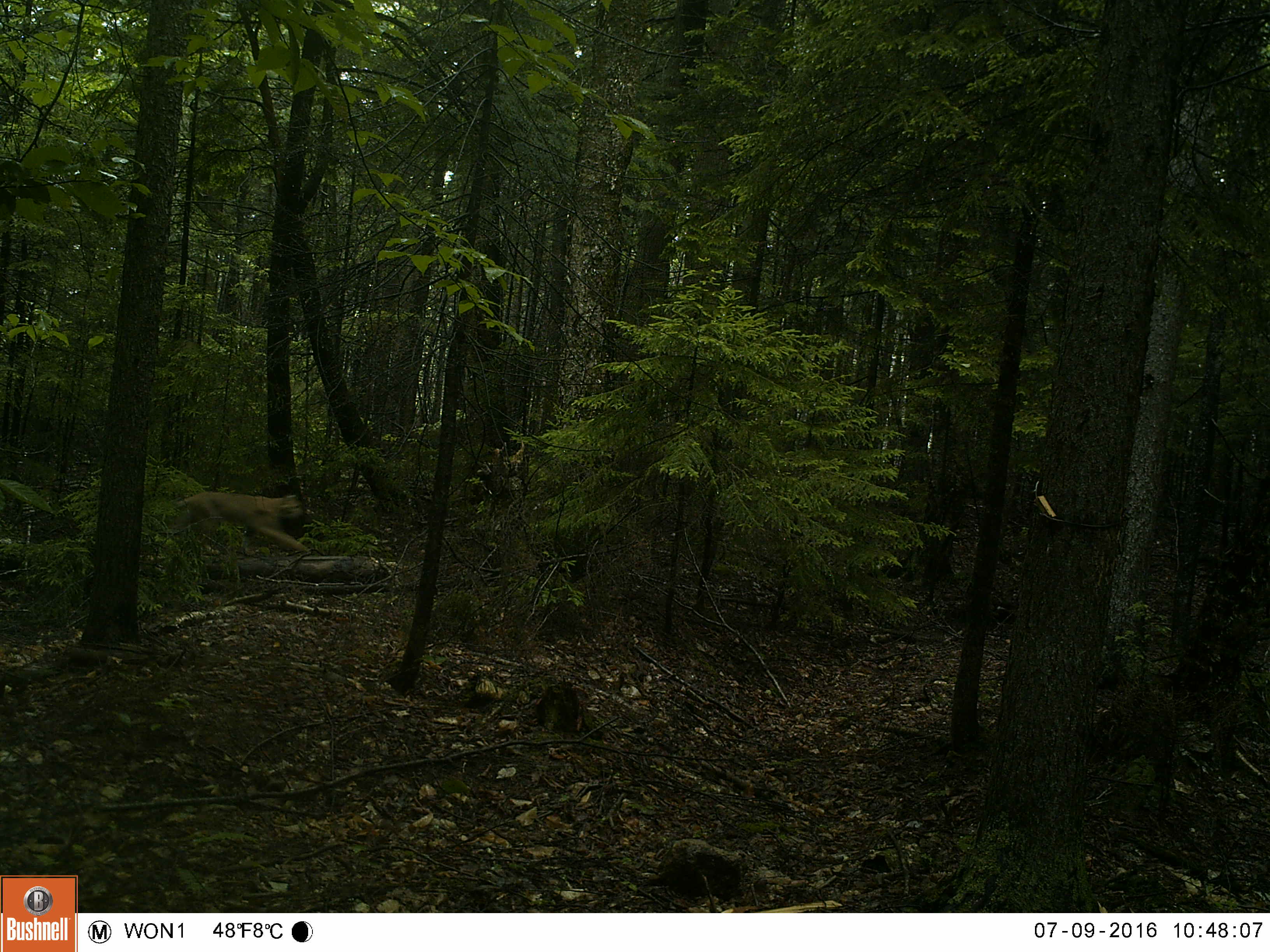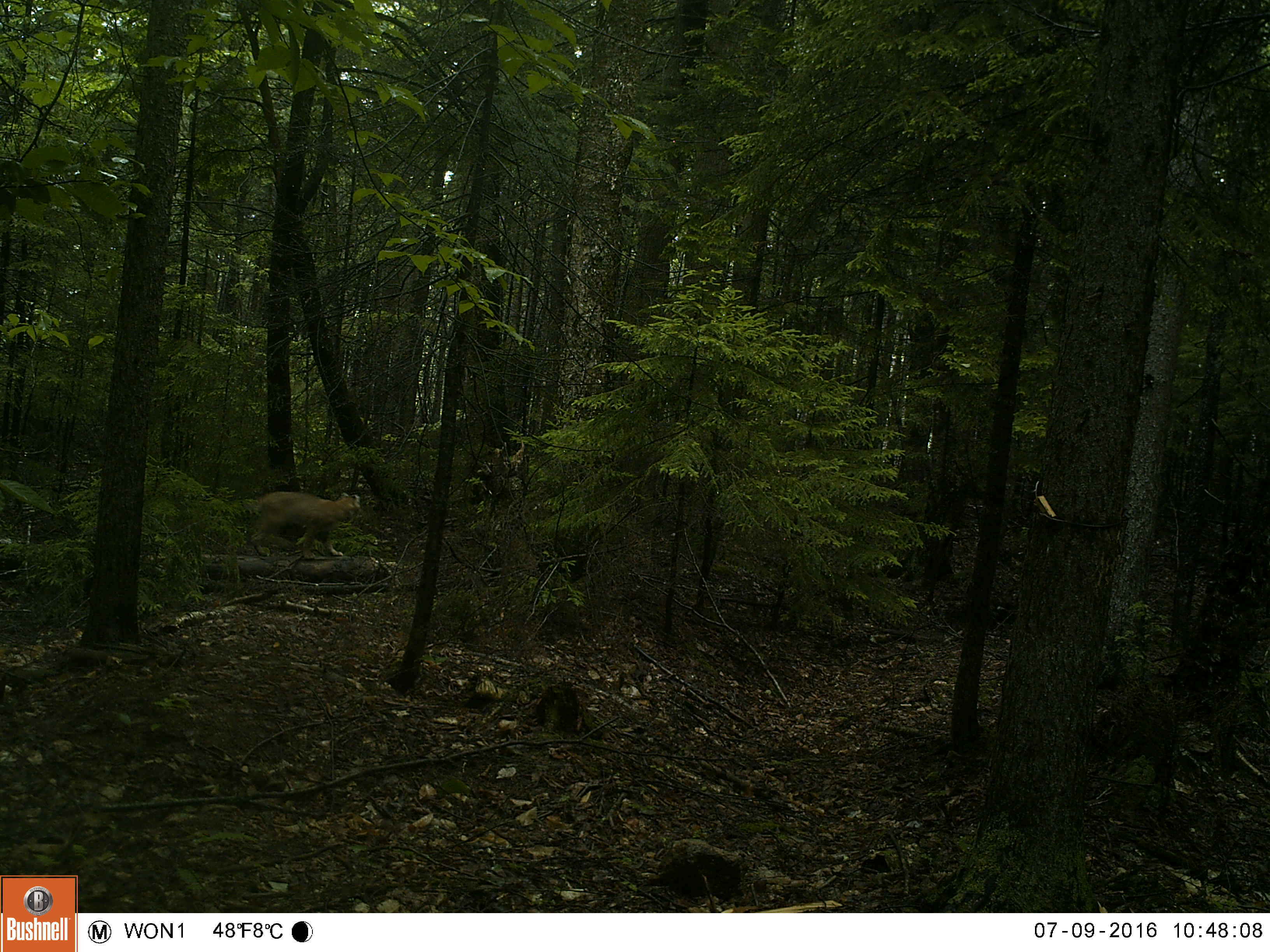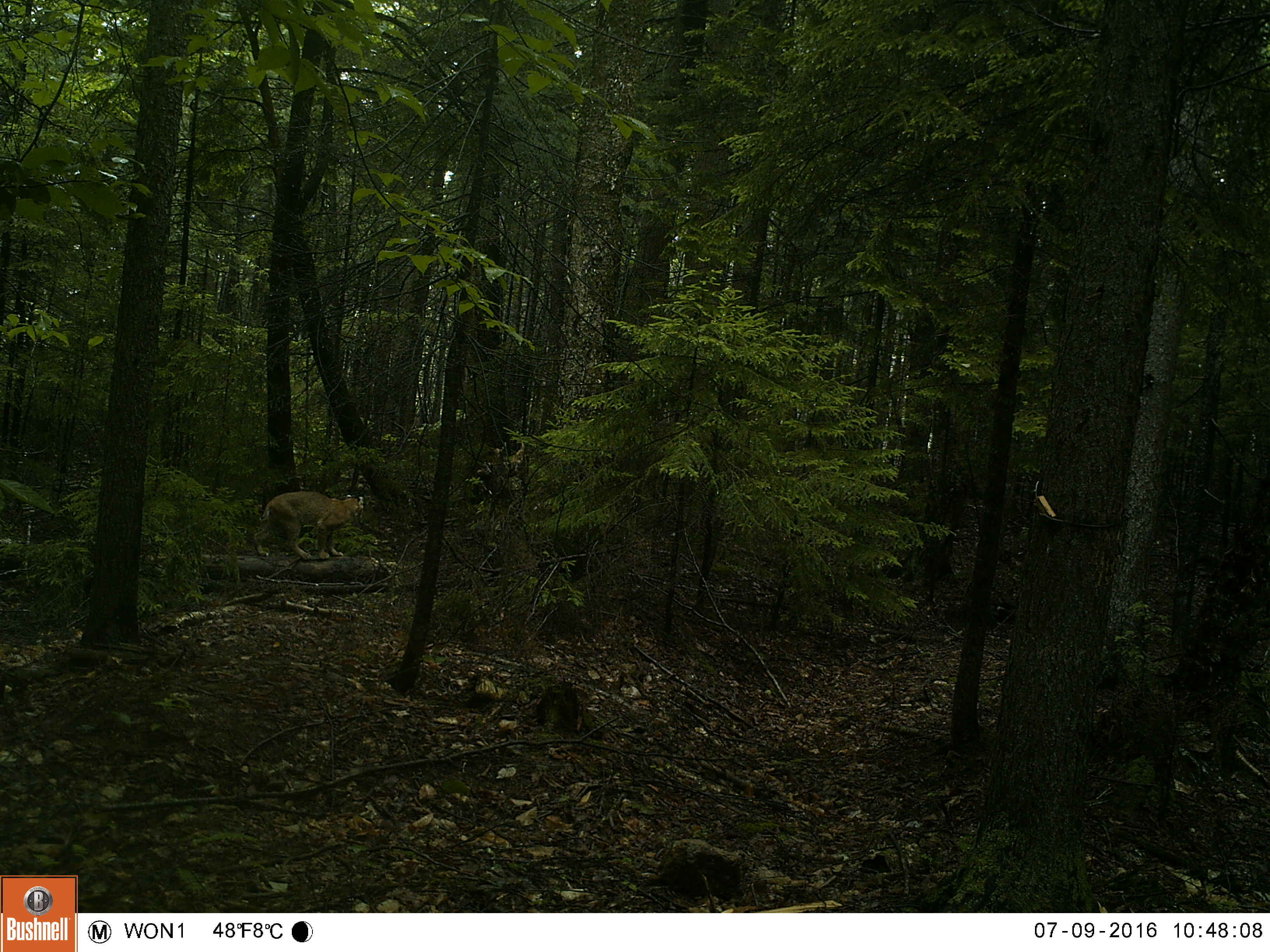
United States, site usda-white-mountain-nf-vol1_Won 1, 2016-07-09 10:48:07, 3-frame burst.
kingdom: Animalia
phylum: Chordata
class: Mammalia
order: Carnivora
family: Felidae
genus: Lynx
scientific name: Lynx rufus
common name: bobcat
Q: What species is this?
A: Bobcat (Lynx rufus).